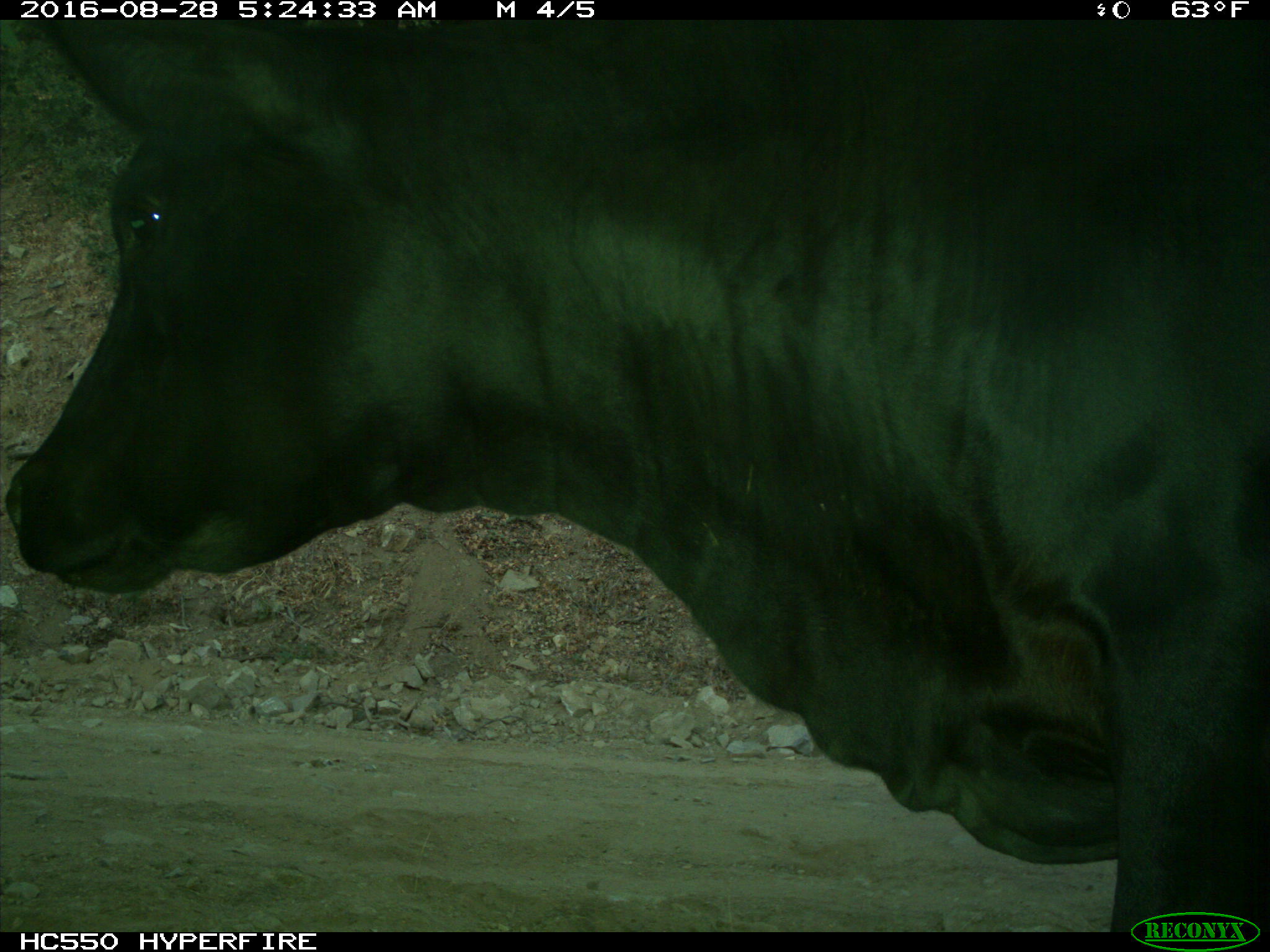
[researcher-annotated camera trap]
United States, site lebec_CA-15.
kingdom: Animalia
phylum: Chordata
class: Mammalia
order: Artiodactyla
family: Bovidae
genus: Bos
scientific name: Bos taurus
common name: domestic cow